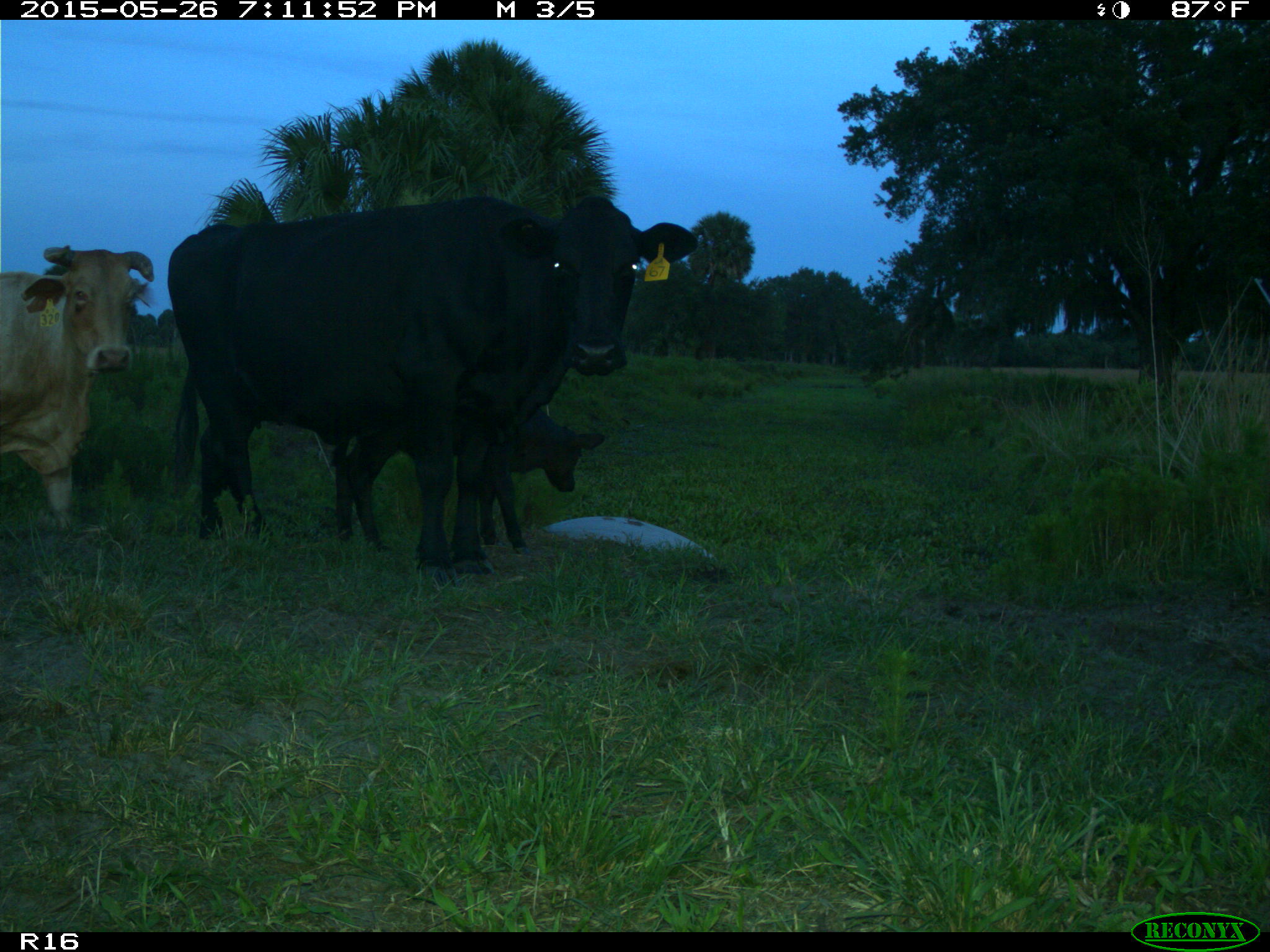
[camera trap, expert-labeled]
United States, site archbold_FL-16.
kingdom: Animalia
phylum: Chordata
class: Mammalia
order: Artiodactyla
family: Bovidae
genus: Bos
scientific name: Bos taurus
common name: domestic cow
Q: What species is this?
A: Bos taurus (domestic cow).